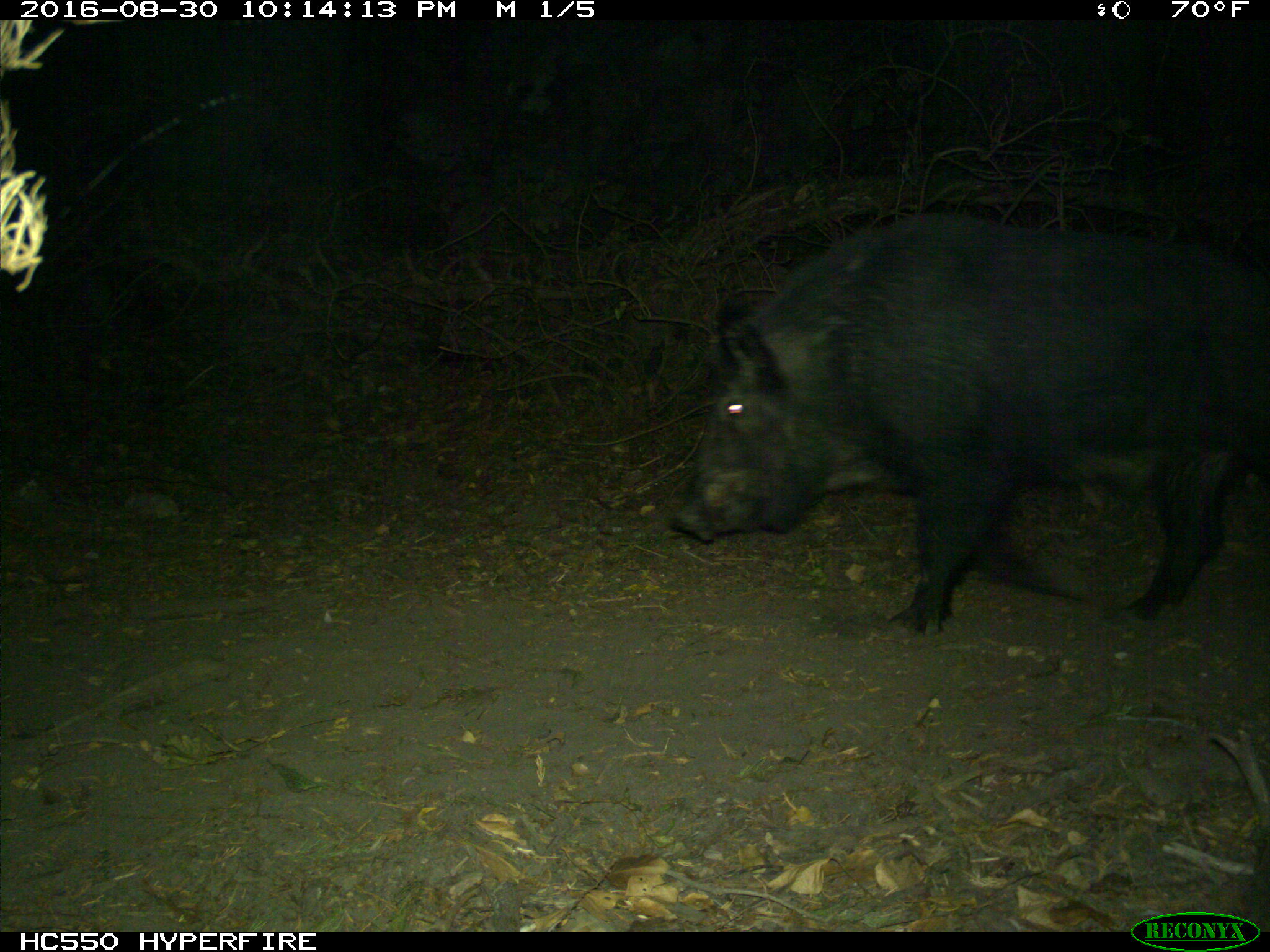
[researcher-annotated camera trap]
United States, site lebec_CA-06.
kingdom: Animalia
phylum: Chordata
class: Mammalia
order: Artiodactyla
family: Suidae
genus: Sus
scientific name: Sus scrofa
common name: wild boar